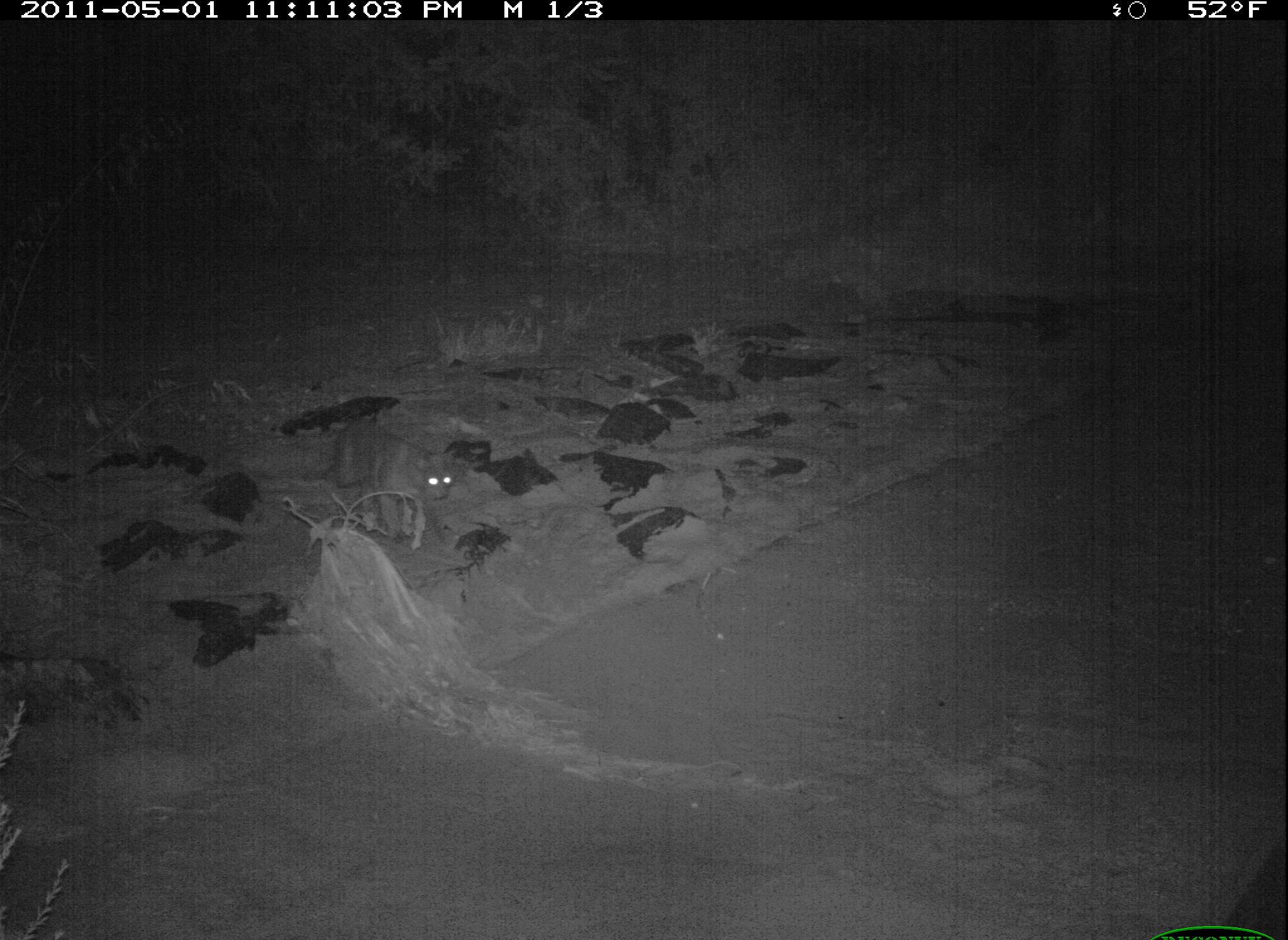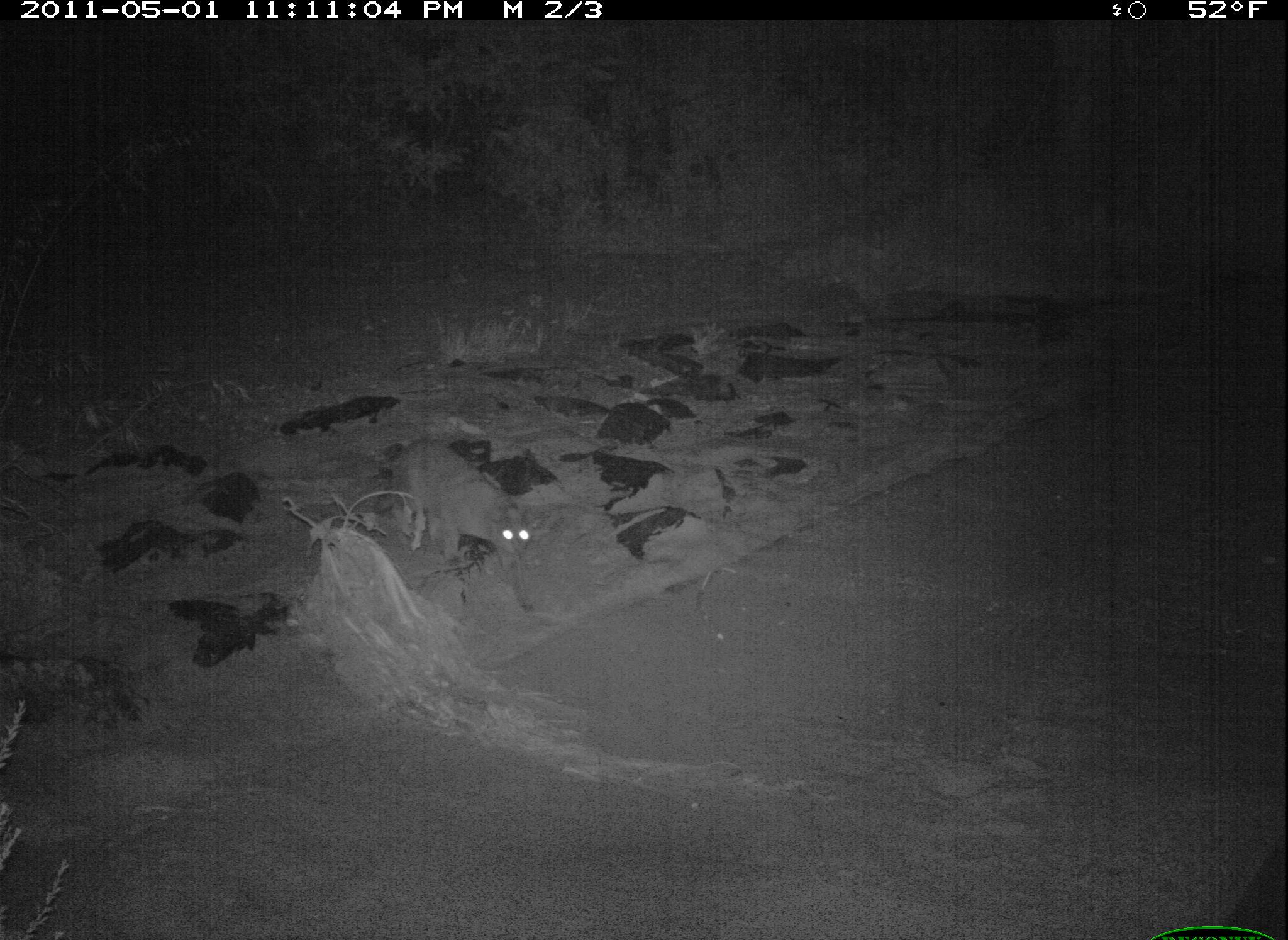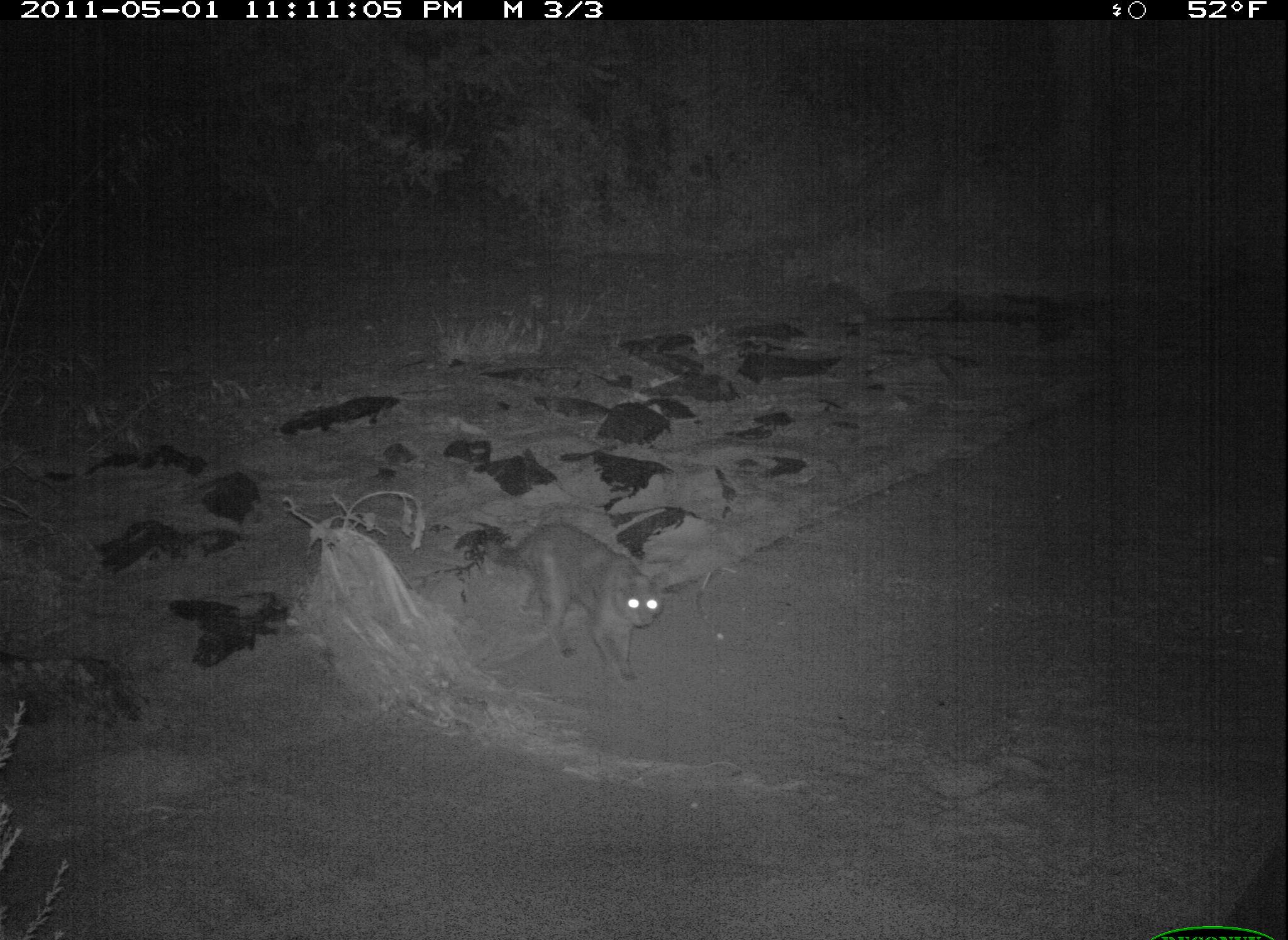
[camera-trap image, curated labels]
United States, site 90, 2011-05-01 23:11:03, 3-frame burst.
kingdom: Animalia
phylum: Chordata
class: Mammalia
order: Carnivora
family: Felidae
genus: Felis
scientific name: Felis catus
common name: cat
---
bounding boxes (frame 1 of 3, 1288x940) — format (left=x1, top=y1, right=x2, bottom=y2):
cat: (left=296, top=406, right=472, bottom=561)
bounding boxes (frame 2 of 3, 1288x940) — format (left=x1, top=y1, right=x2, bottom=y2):
cat: (left=357, top=419, right=565, bottom=630)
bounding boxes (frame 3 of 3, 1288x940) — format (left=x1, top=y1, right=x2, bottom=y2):
cat: (left=472, top=509, right=678, bottom=693)